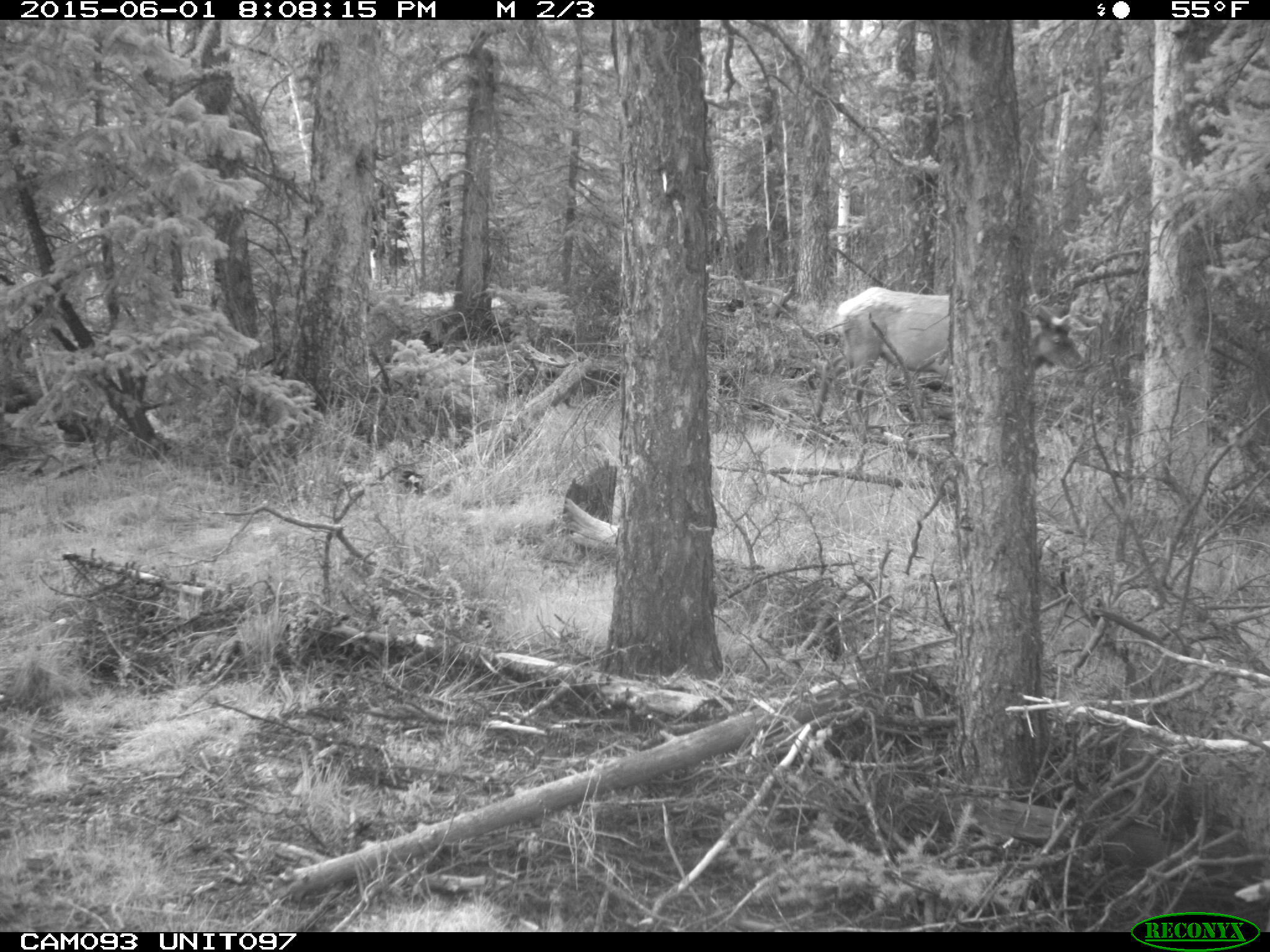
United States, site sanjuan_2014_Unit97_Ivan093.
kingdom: Animalia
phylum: Chordata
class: Mammalia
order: Artiodactyla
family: Cervidae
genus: Cervus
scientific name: Cervus elaphus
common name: red deer